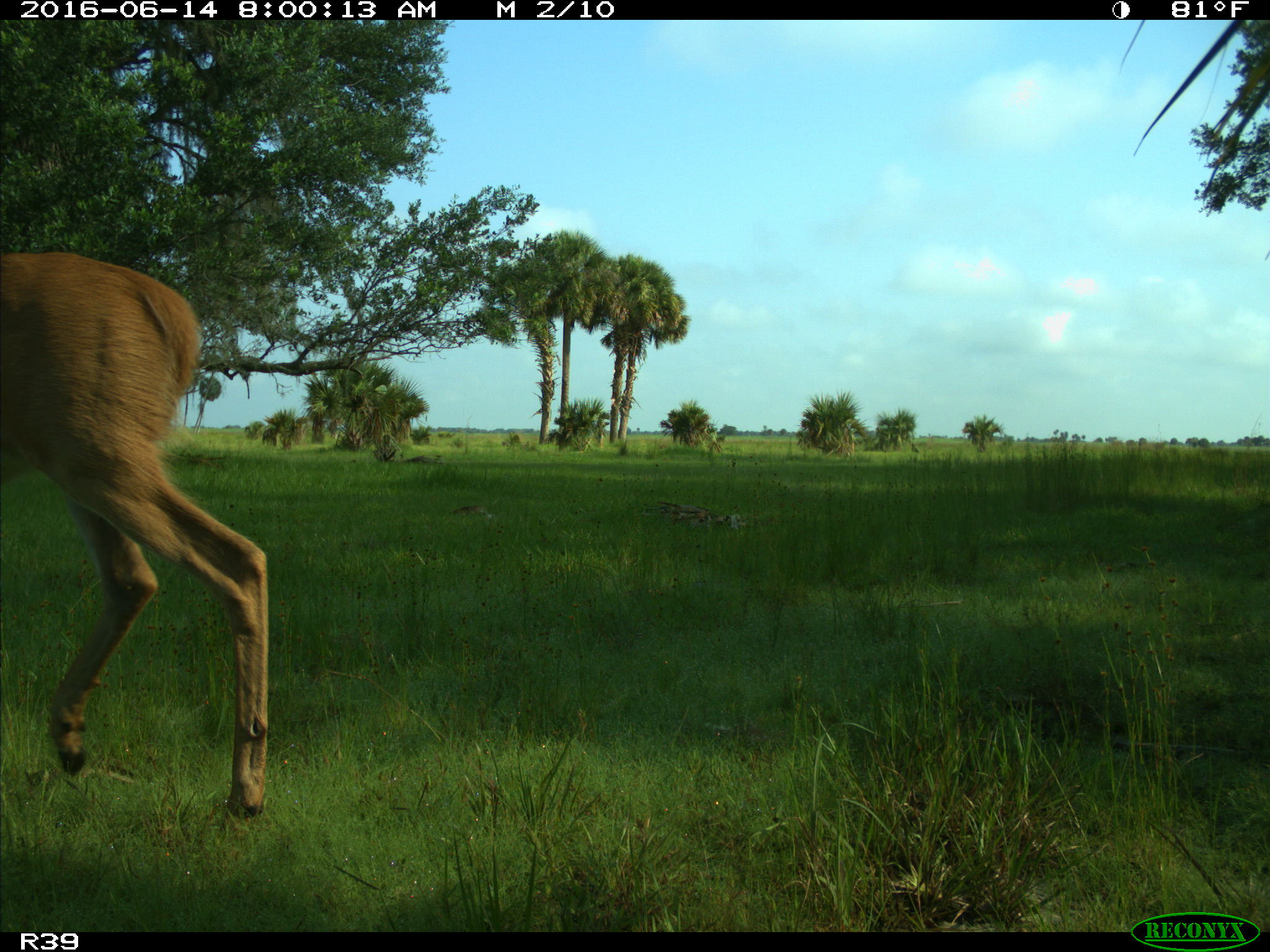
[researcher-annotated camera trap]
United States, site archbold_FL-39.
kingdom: Animalia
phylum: Chordata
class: Mammalia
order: Artiodactyla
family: Cervidae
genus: Odocoileus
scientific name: Odocoileus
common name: deer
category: unidentified deer